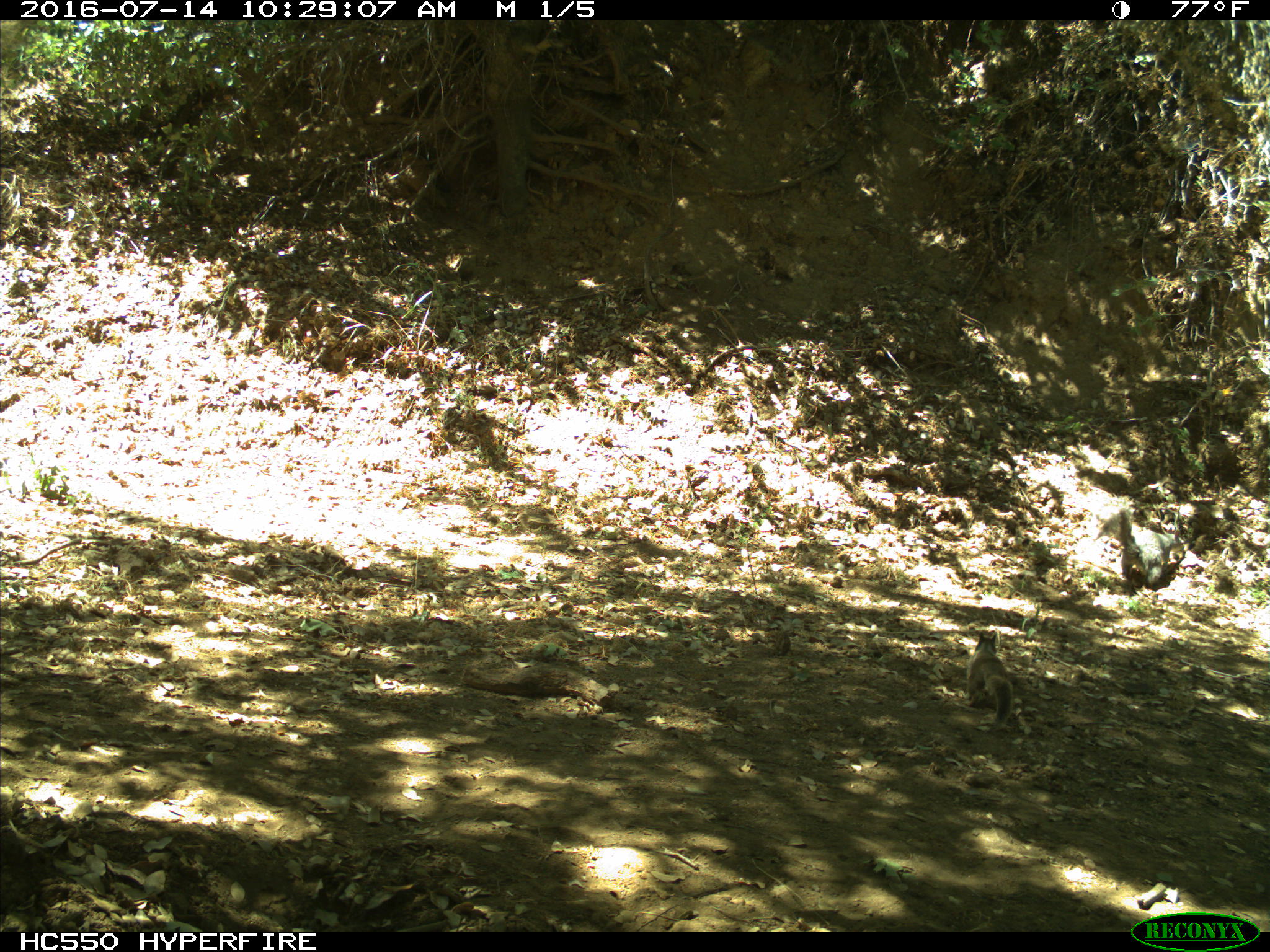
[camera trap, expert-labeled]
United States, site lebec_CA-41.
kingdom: Animalia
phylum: Chordata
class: Mammalia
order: Rodentia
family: Sciuridae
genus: Otospermophilus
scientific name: Otospermophilus beecheyi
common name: california ground squirrel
Otospermophilus beecheyi (california ground squirrel).